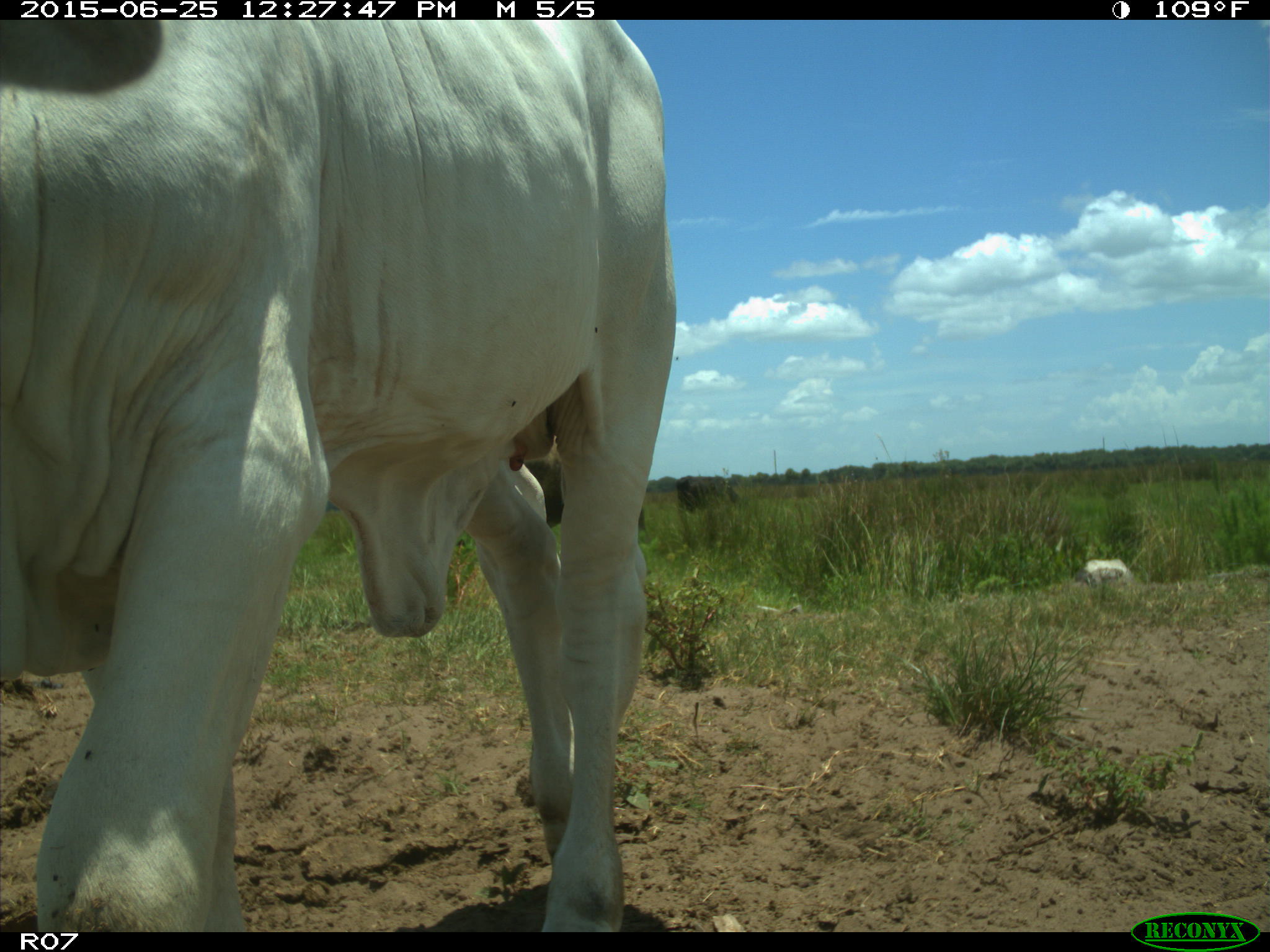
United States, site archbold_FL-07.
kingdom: Animalia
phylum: Chordata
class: Mammalia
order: Artiodactyla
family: Bovidae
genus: Bos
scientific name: Bos taurus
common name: domestic cow